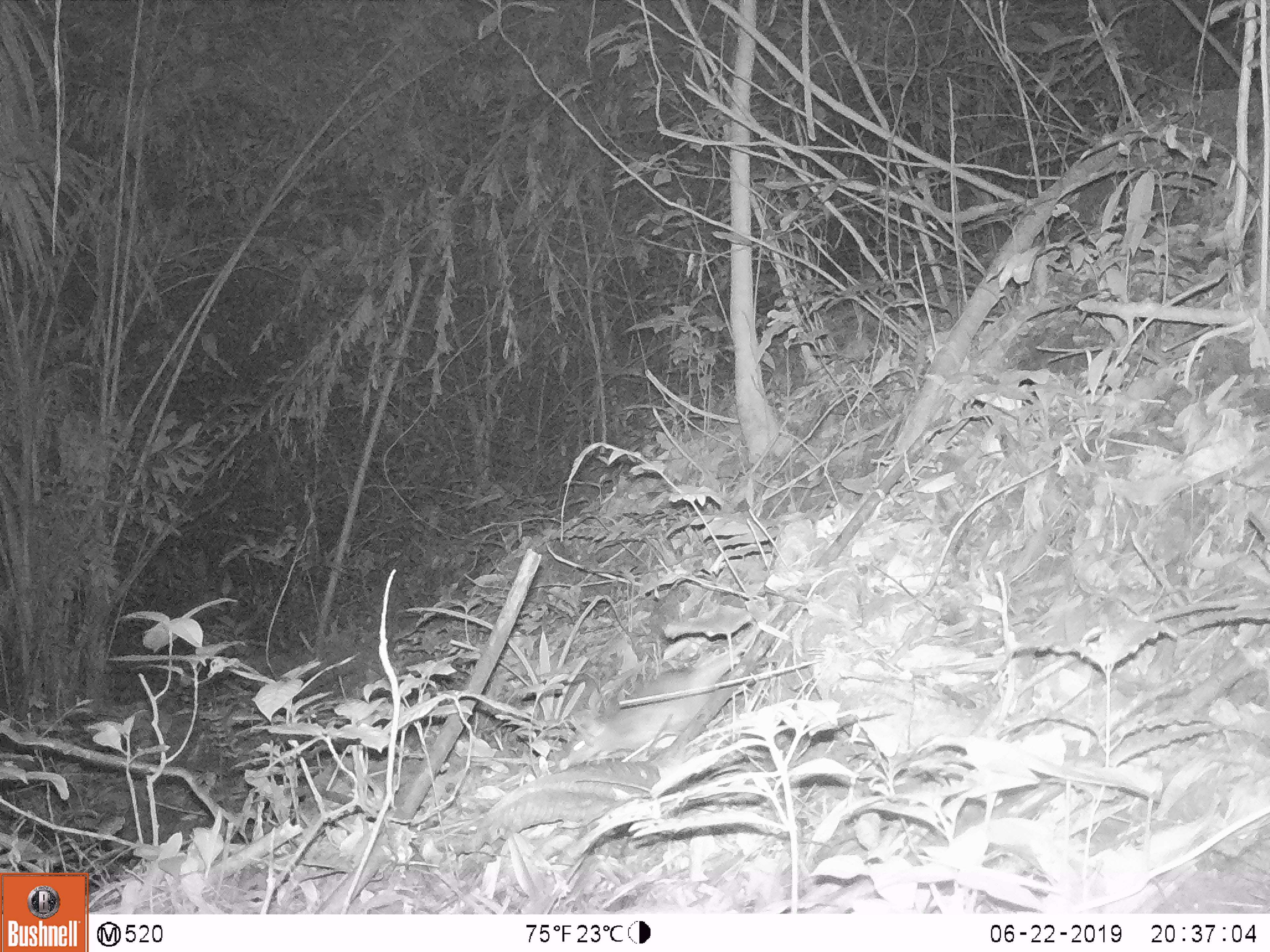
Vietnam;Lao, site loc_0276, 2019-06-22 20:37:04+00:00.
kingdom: Animalia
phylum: Chordata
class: Mammalia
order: Carnivora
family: Mustelidae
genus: Melogale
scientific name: Melogale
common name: ferret badger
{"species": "ferret badger (Melogale)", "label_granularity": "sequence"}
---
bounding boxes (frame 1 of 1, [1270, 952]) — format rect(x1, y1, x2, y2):
ferret badger: rect(553, 601, 784, 769)